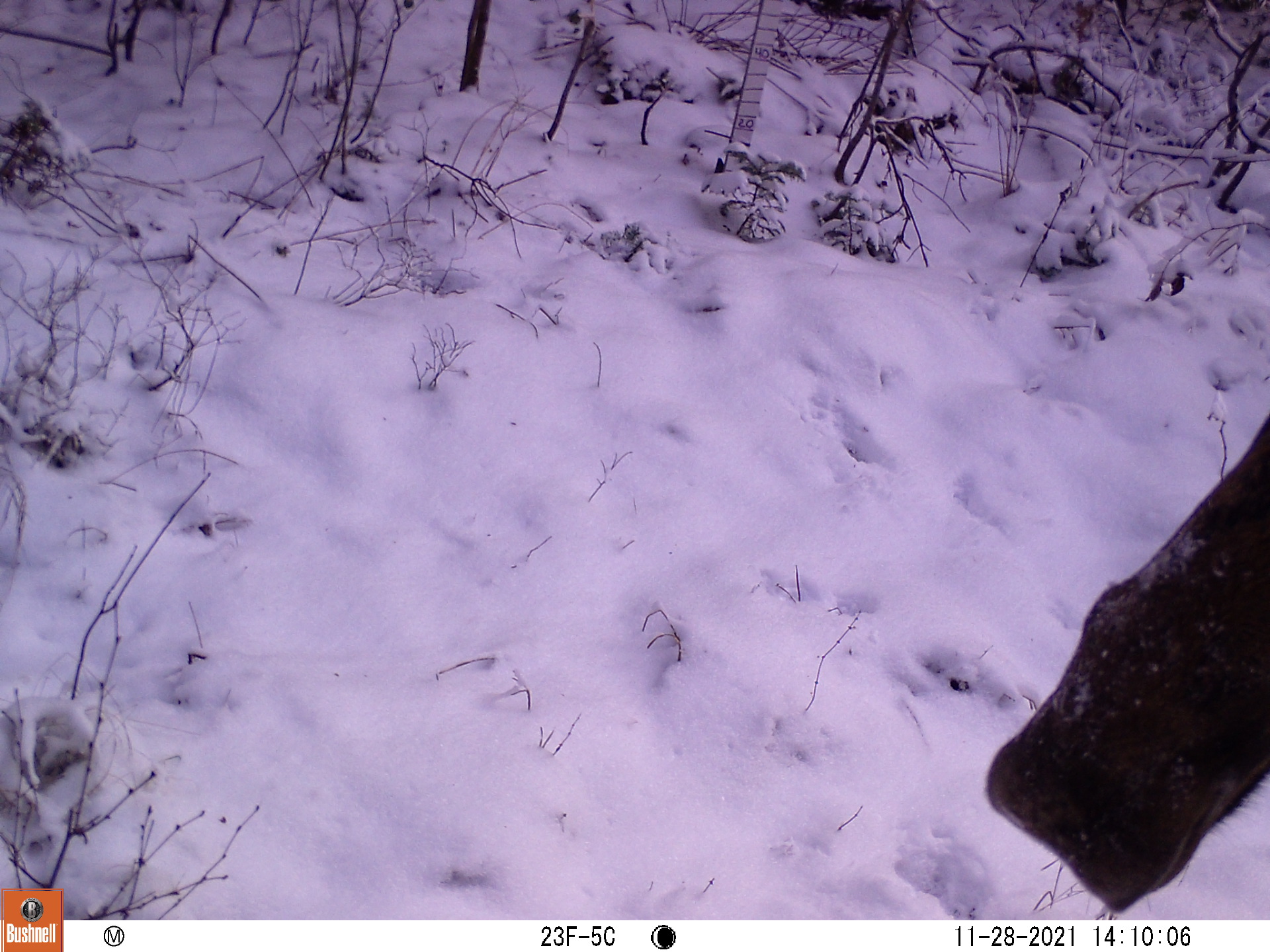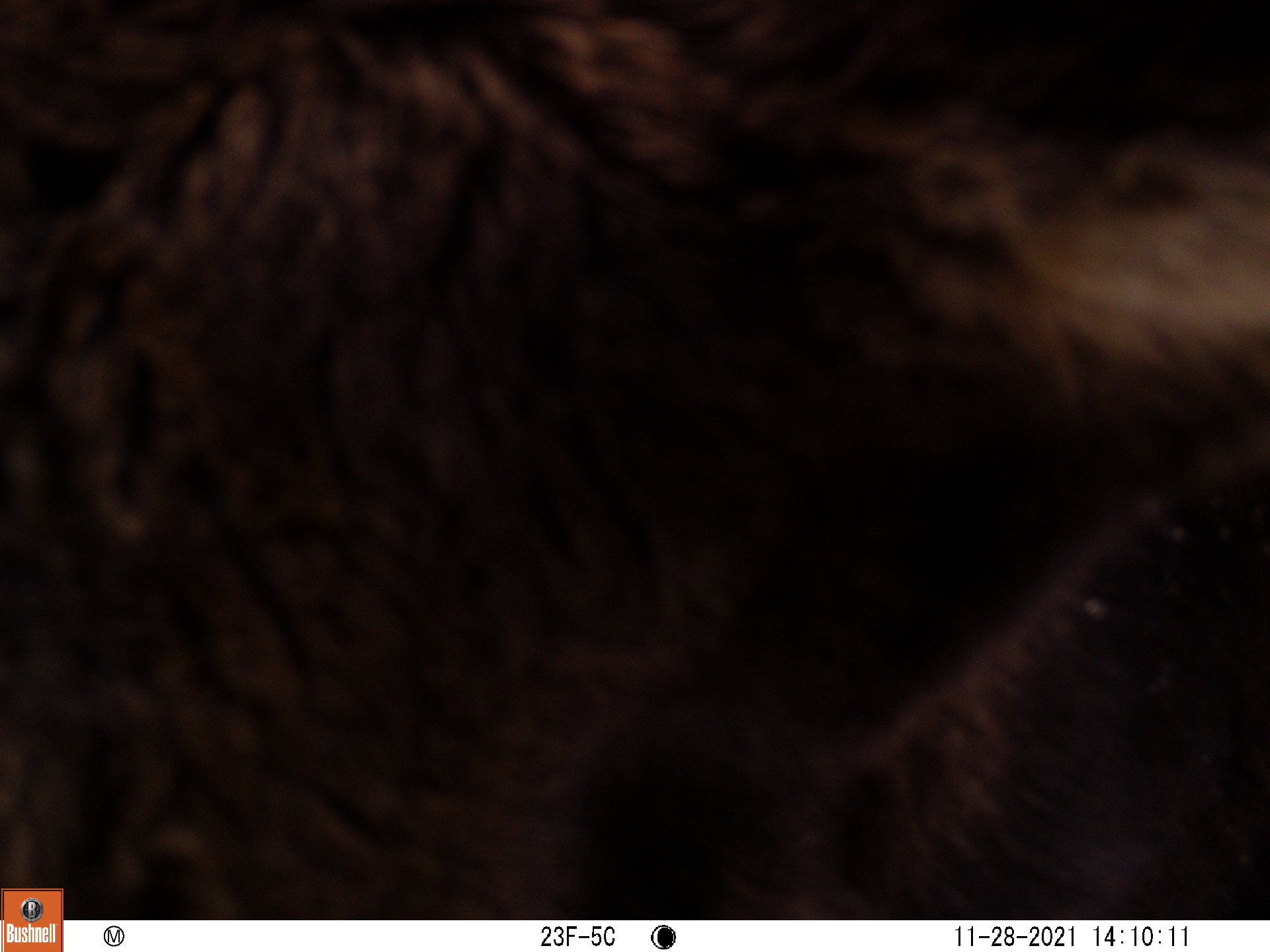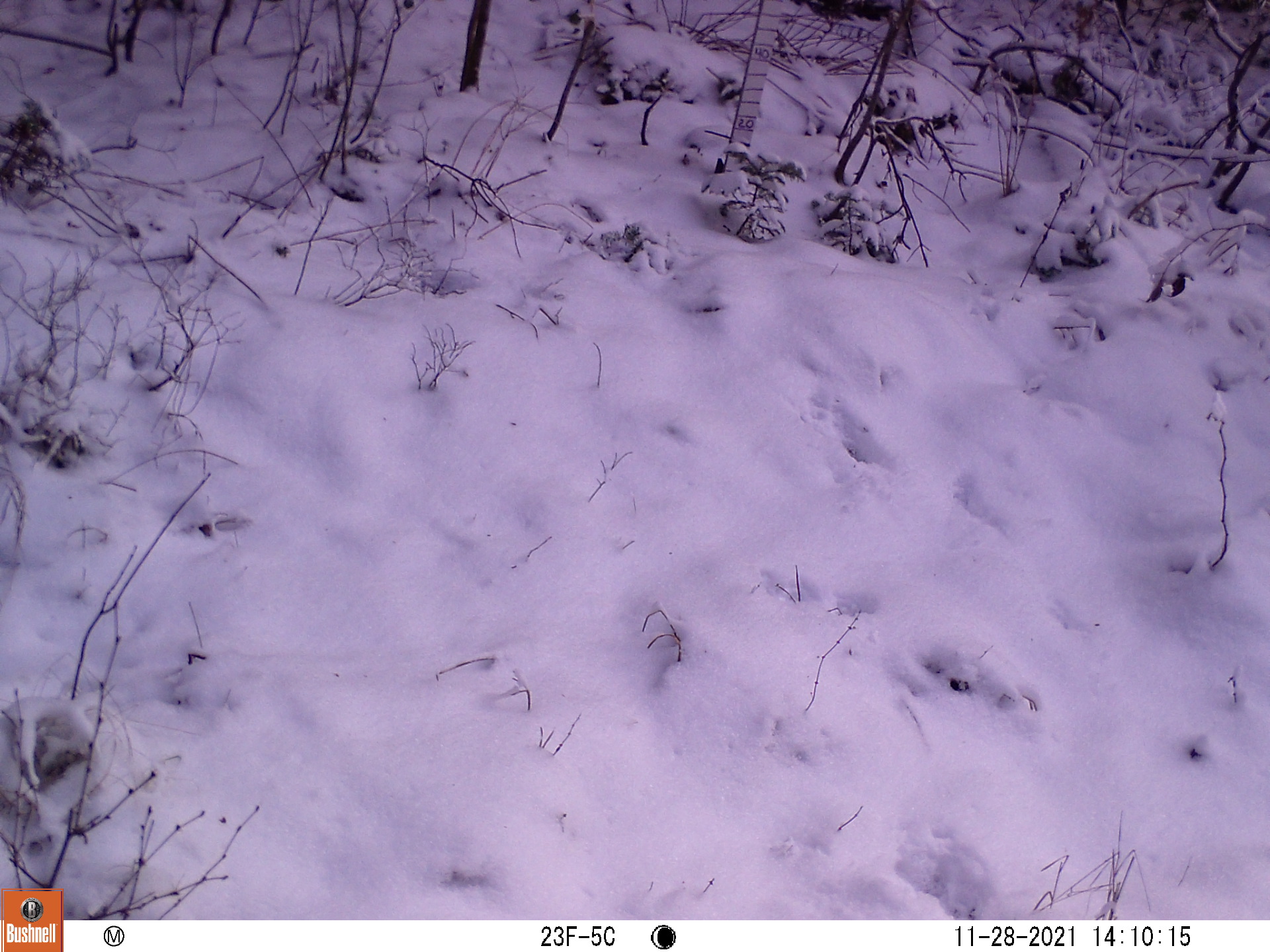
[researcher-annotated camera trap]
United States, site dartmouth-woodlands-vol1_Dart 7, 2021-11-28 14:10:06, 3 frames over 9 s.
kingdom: Animalia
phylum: Chordata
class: Mammalia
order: Artiodactyla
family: Cervidae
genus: Alces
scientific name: Alces alces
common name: moose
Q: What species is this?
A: Moose (Alces alces).